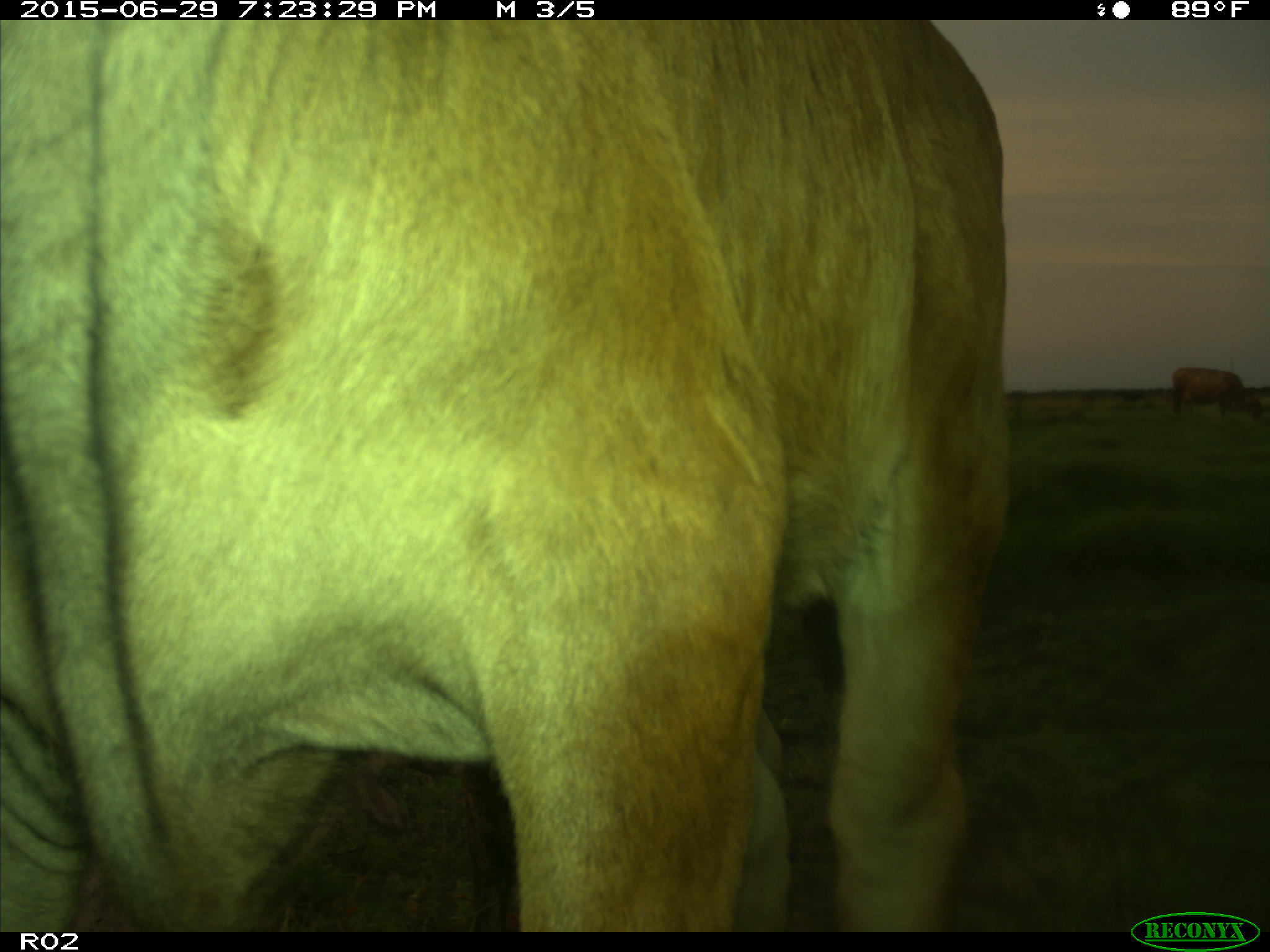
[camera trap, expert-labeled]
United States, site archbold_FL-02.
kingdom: Animalia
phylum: Chordata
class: Mammalia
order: Artiodactyla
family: Bovidae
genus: Bos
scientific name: Bos taurus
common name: domestic cow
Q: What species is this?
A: Bos taurus (domestic cow).